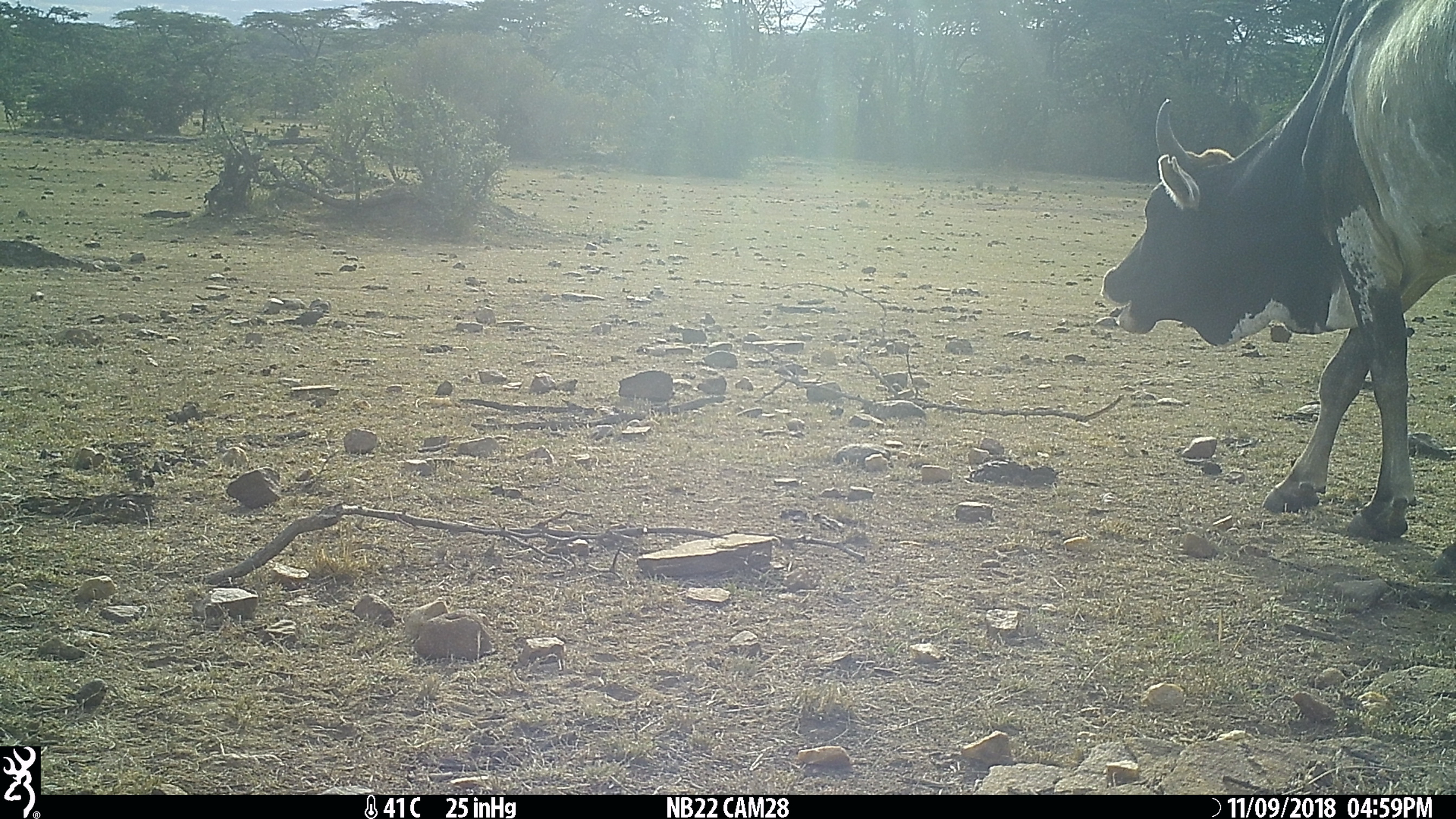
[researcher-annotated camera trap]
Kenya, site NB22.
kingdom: Animalia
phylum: Chordata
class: Mammalia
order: Artiodactyla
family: Bovidae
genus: Bos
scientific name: Bos taurus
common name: cattle